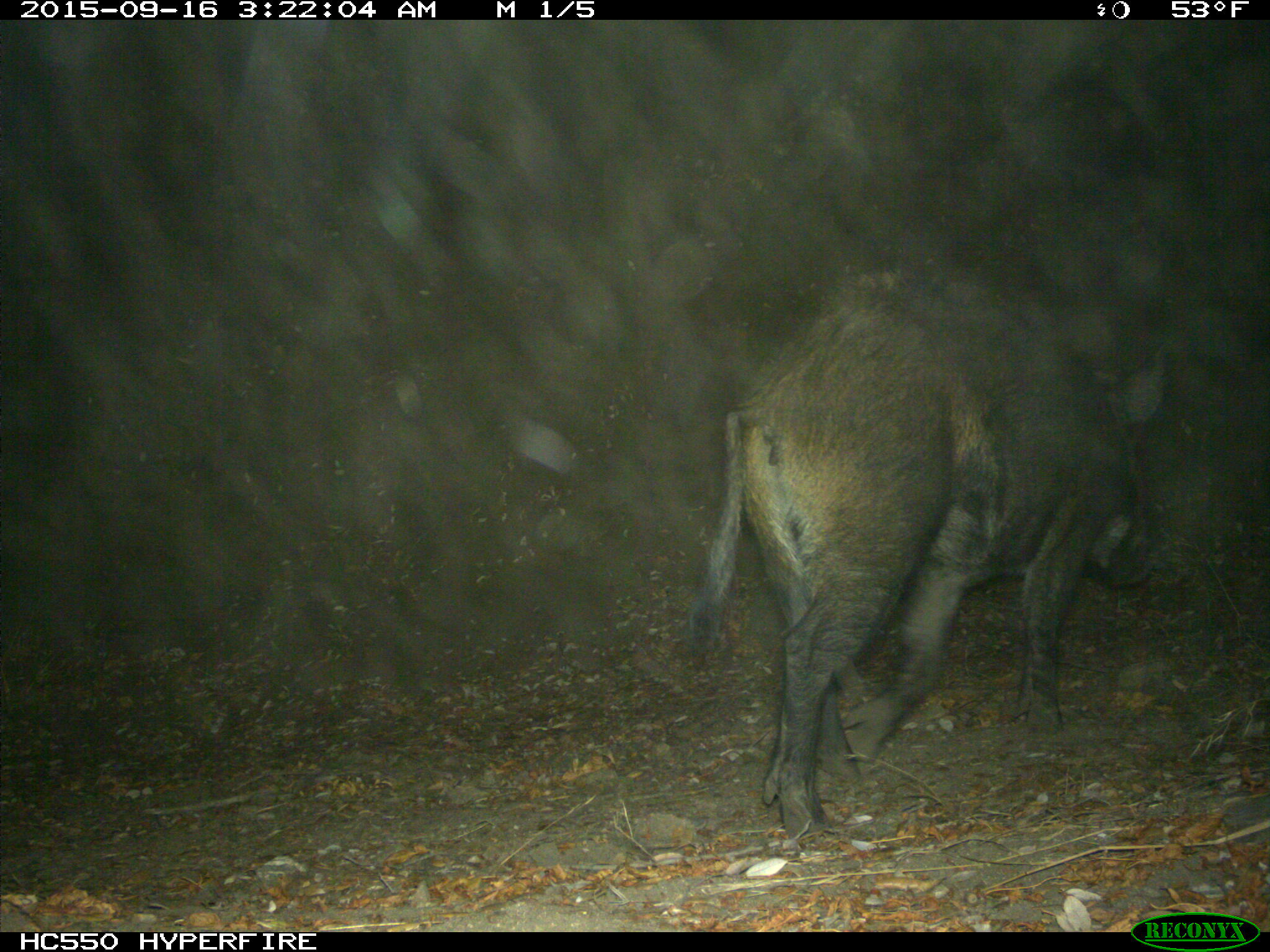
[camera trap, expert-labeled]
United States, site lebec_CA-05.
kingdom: Animalia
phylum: Chordata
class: Mammalia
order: Artiodactyla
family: Suidae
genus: Sus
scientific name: Sus scrofa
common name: wild boar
Sus scrofa (wild boar).